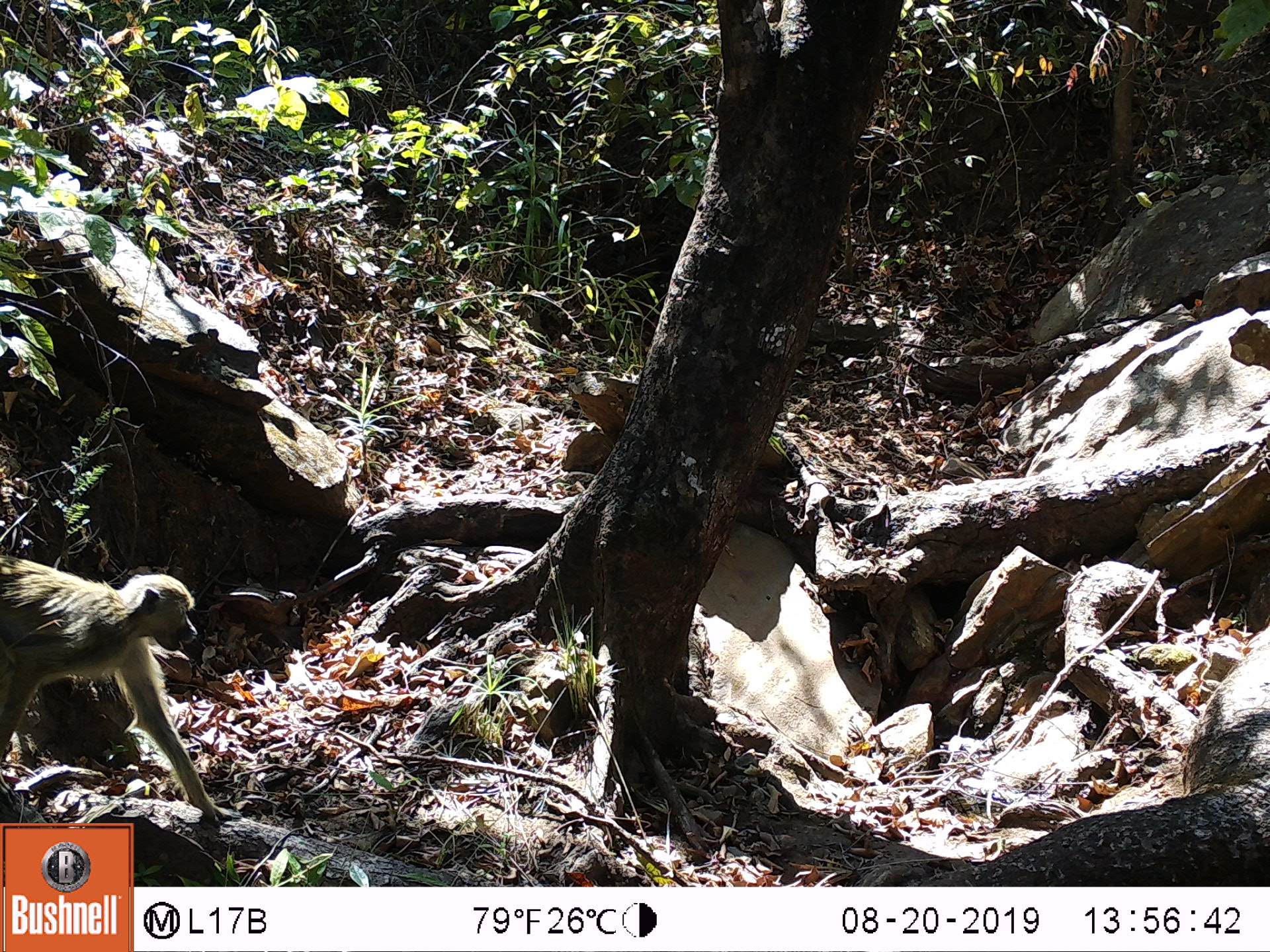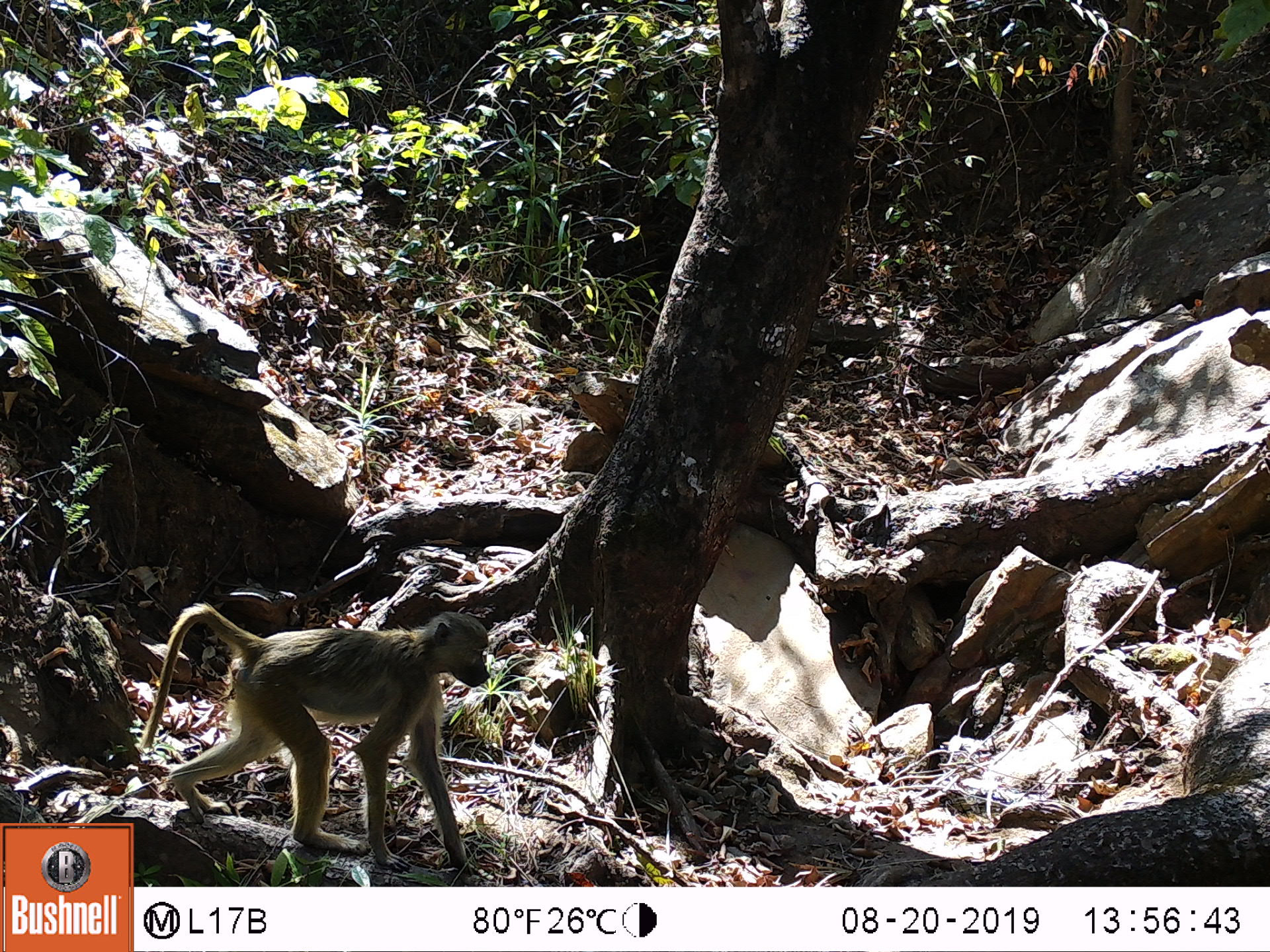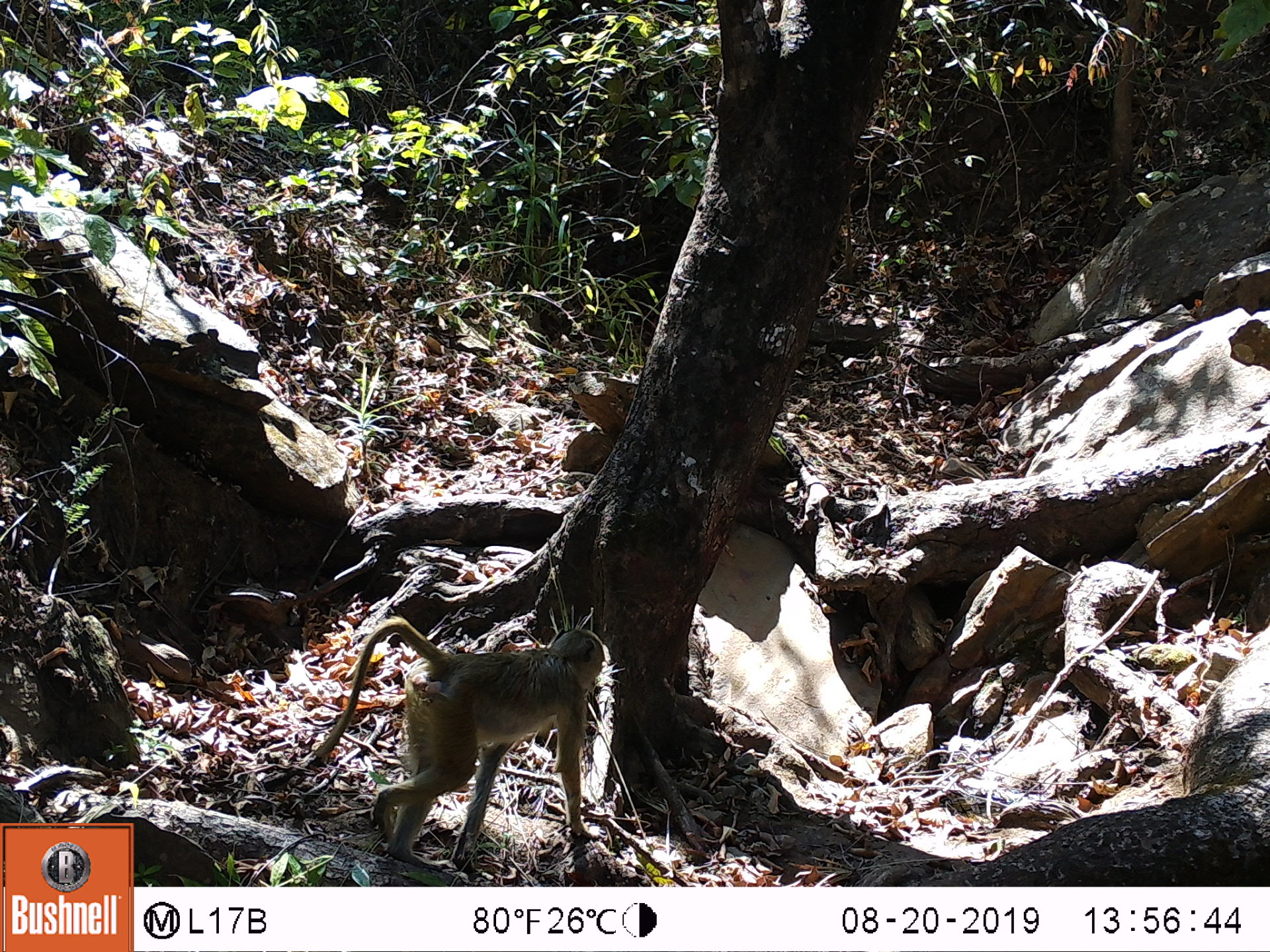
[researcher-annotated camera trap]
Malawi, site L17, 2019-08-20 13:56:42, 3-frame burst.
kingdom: Animalia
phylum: Chordata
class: Mammalia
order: Primates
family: Cercopithecidae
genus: Papio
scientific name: Papio cynocephalus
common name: yellow baboon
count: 1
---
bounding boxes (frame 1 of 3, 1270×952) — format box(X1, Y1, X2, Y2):
yellow baboon: box(2, 569, 231, 816)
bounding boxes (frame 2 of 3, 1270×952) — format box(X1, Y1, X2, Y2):
yellow baboon: box(142, 597, 494, 863)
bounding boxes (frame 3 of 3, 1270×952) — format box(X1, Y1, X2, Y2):
yellow baboon: box(270, 617, 609, 851)